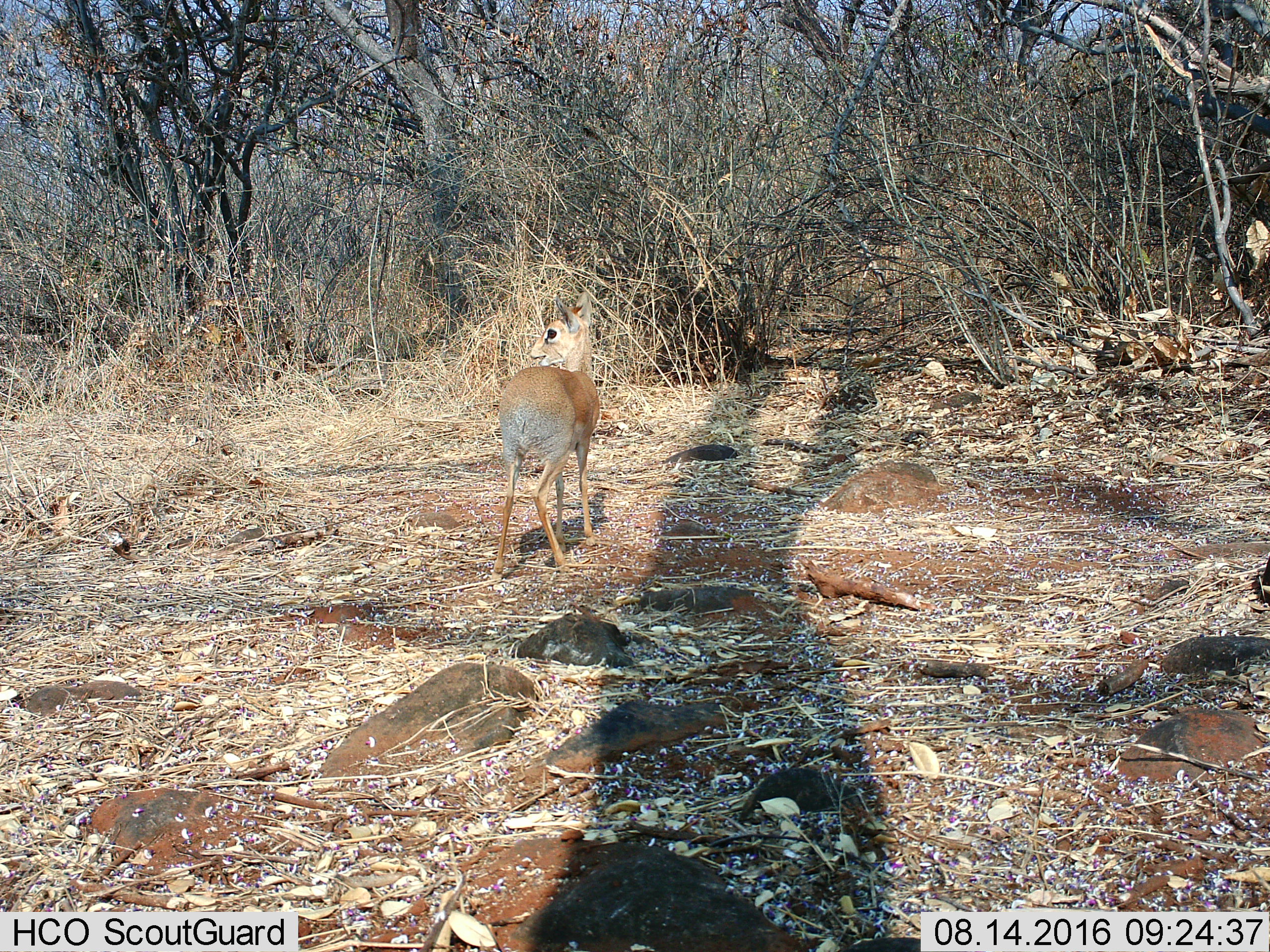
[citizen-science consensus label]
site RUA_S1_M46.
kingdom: Animalia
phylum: Chordata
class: Mammalia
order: Artiodactyla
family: Bovidae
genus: Madoqua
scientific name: Madoqua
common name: dik-dik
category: dikdik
Dikdik (dik-dik) (Madoqua), count 1. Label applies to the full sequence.